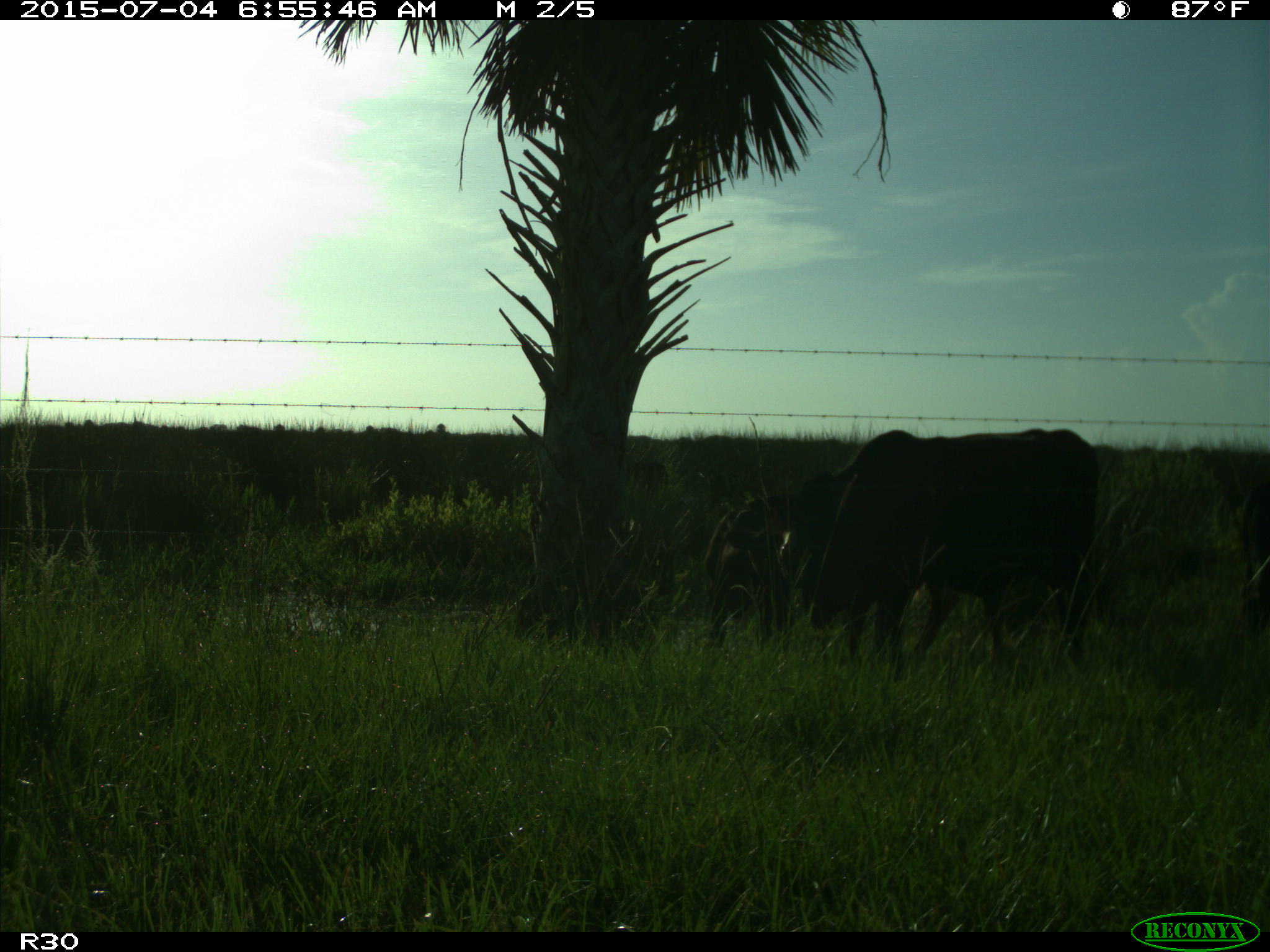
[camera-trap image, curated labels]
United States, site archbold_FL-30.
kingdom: Animalia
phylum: Chordata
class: Mammalia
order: Artiodactyla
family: Bovidae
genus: Bos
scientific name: Bos taurus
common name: domestic cow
Bos taurus (domestic cow).